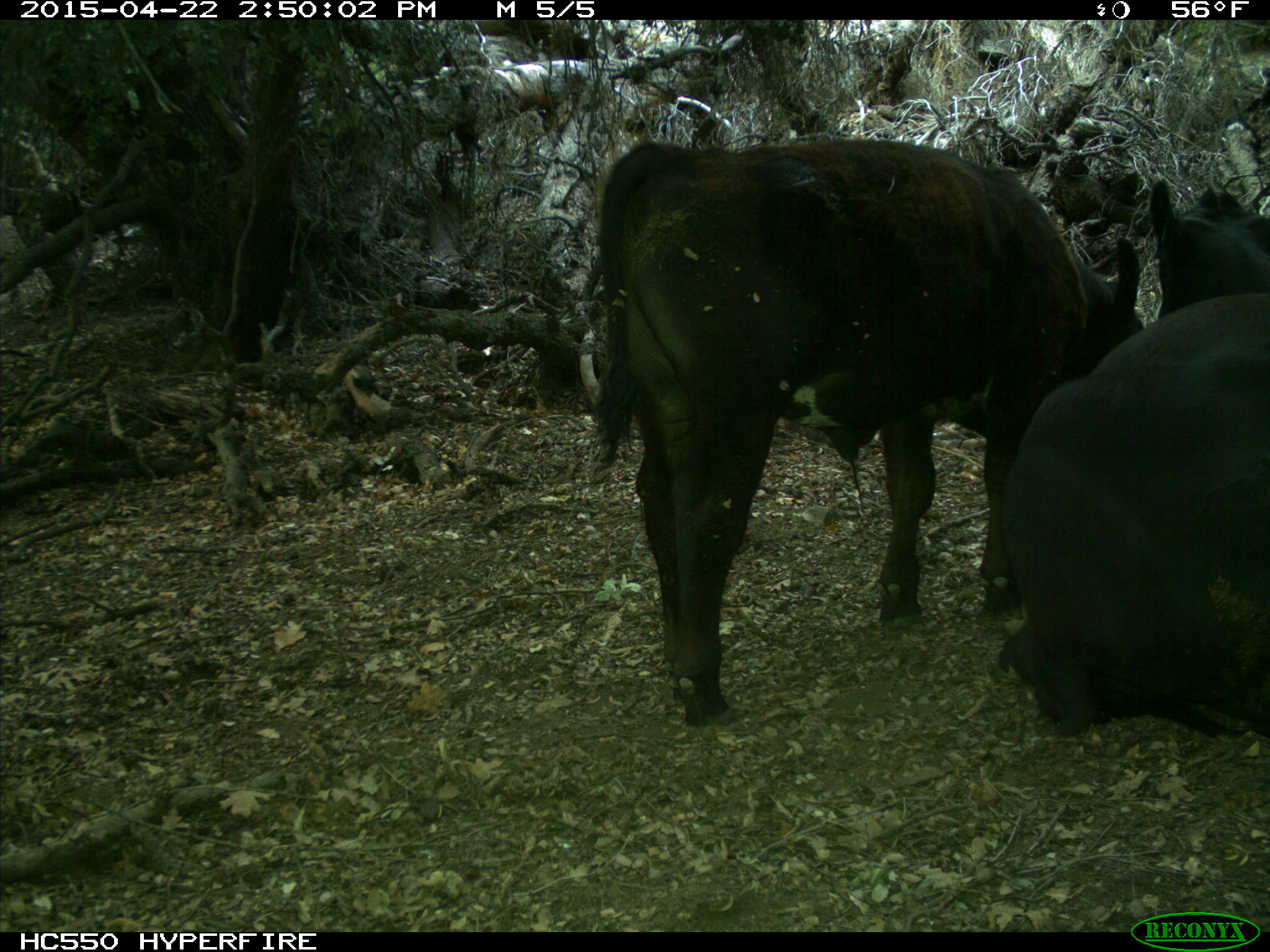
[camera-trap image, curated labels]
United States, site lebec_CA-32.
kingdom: Animalia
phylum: Chordata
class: Mammalia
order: Artiodactyla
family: Bovidae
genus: Bos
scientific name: Bos taurus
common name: domestic cow